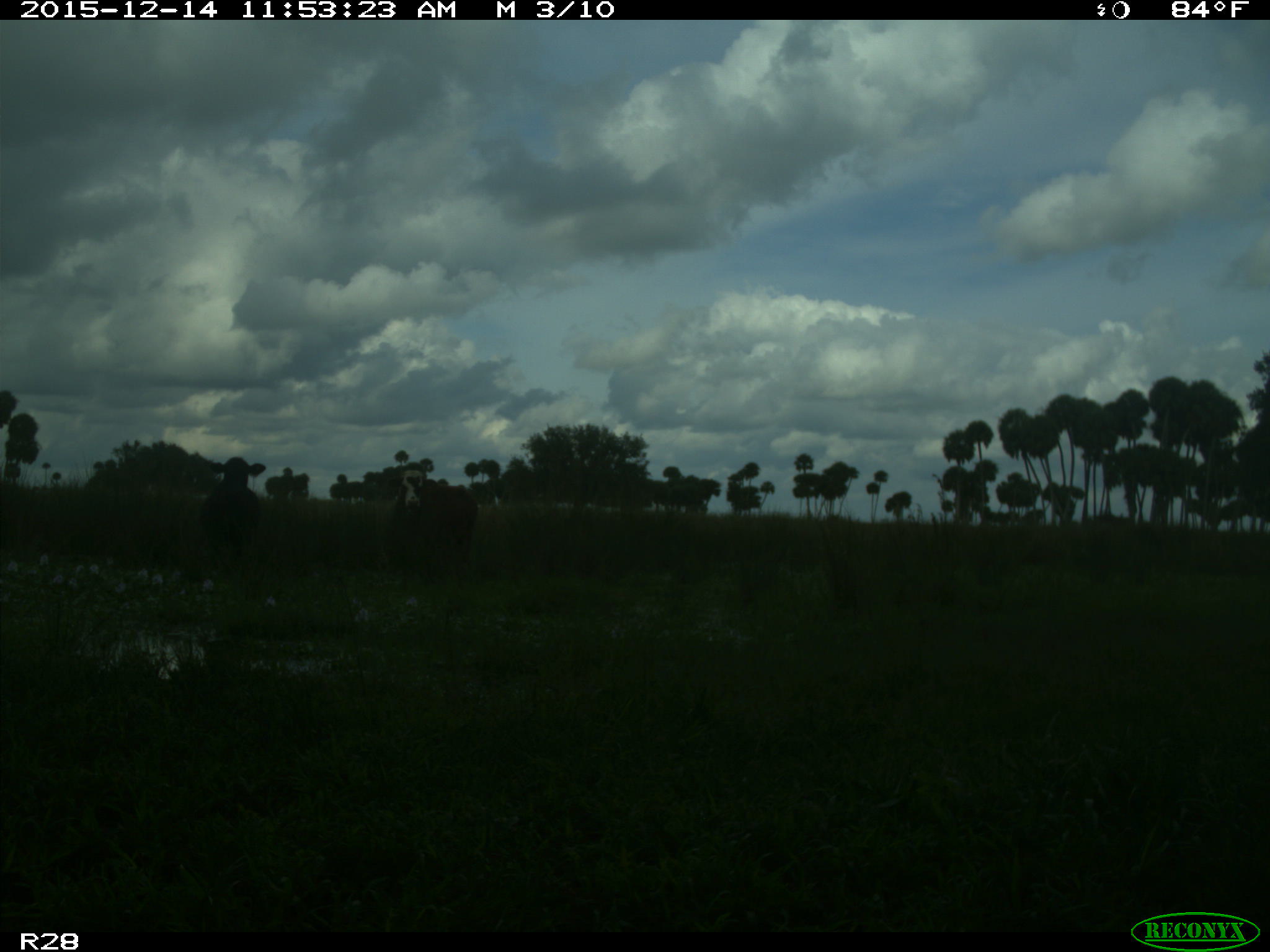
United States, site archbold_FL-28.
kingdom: Animalia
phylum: Chordata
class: Mammalia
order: Artiodactyla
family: Bovidae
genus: Bos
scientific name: Bos taurus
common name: domestic cow